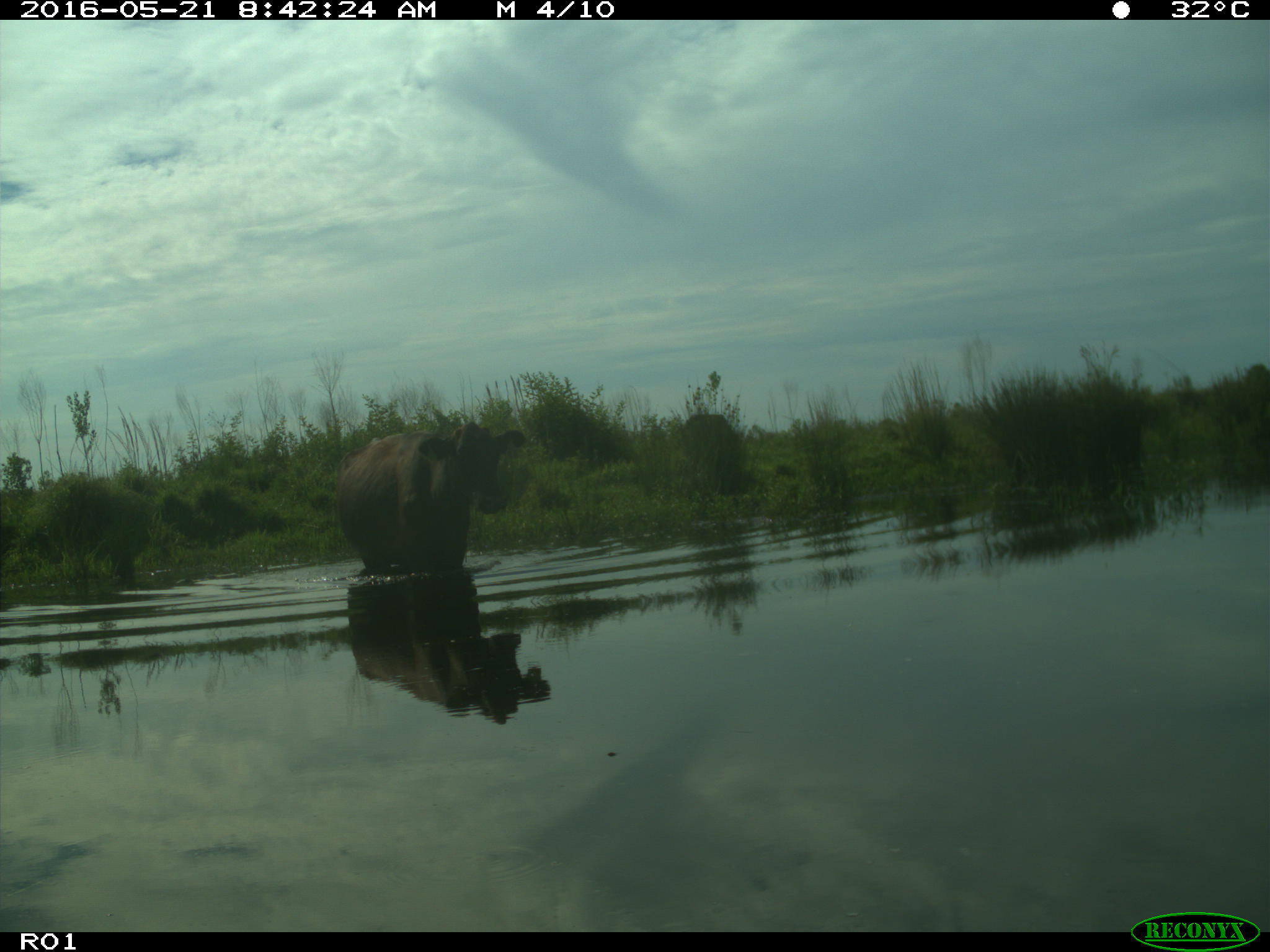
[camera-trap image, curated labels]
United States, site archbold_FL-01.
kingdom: Animalia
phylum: Chordata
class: Mammalia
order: Artiodactyla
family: Bovidae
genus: Bos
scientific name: Bos taurus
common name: domestic cow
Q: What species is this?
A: Bos taurus (domestic cow).